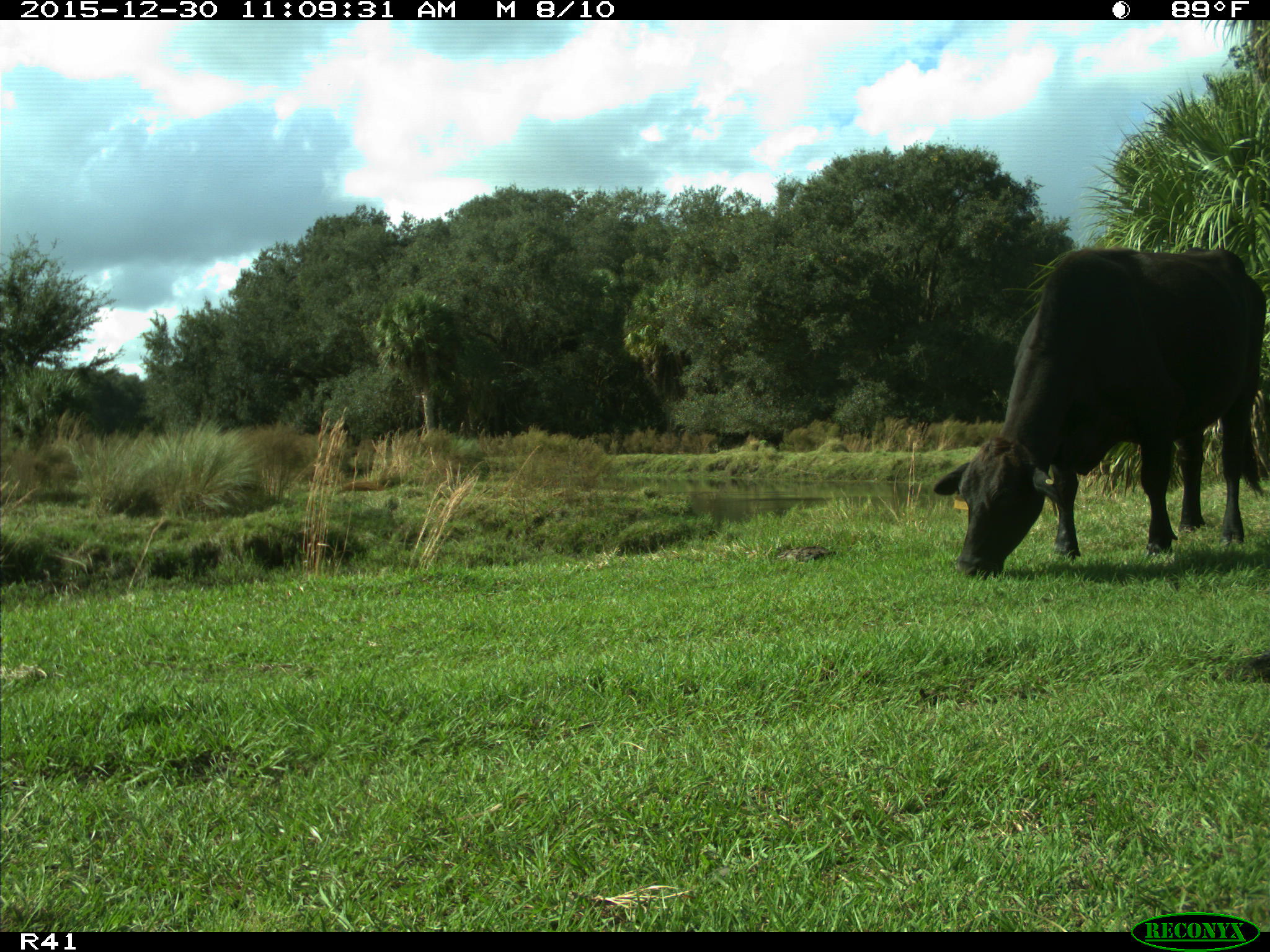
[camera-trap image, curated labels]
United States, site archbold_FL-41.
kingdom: Animalia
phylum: Chordata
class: Mammalia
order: Artiodactyla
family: Bovidae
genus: Bos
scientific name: Bos taurus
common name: domestic cow